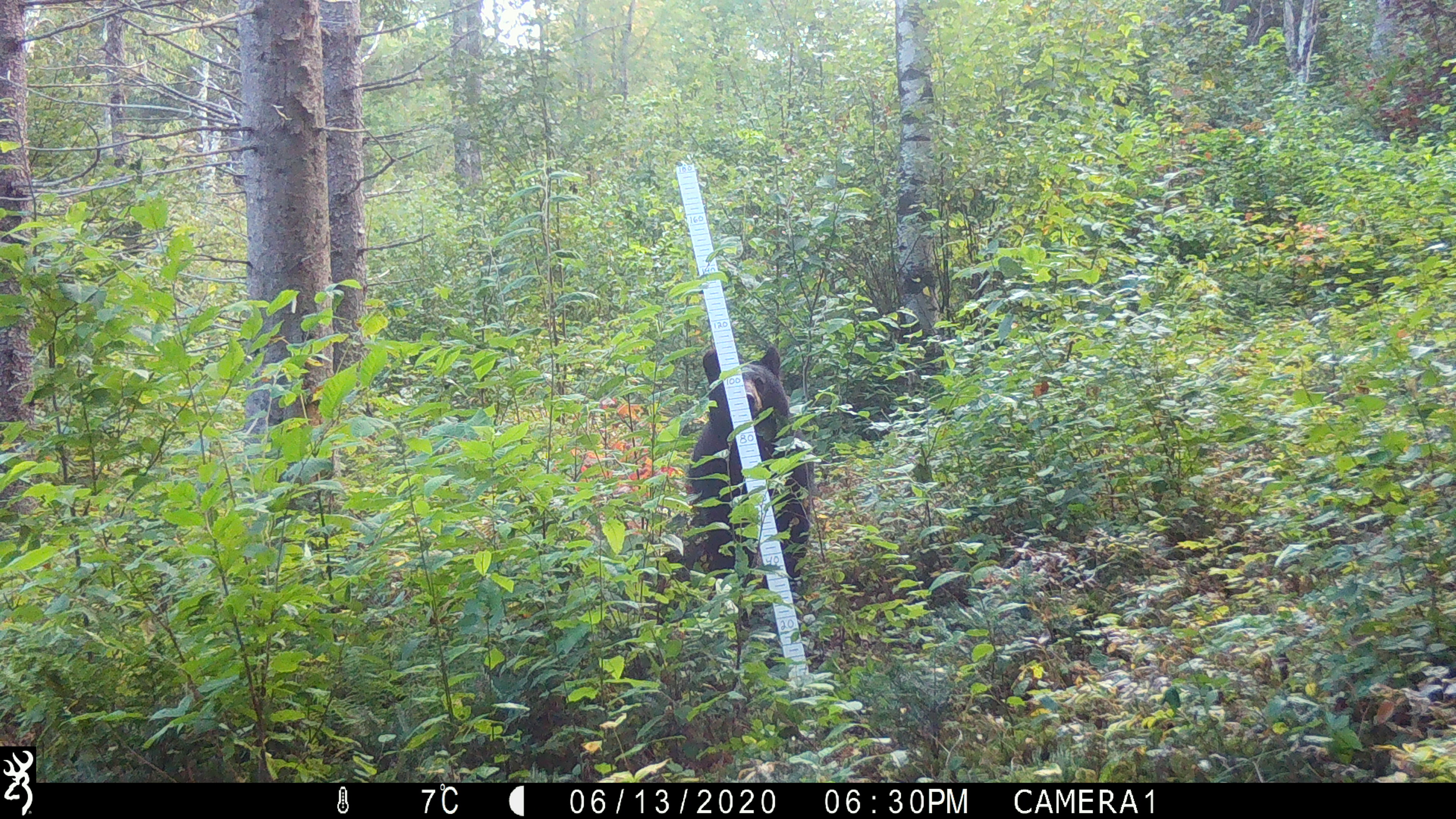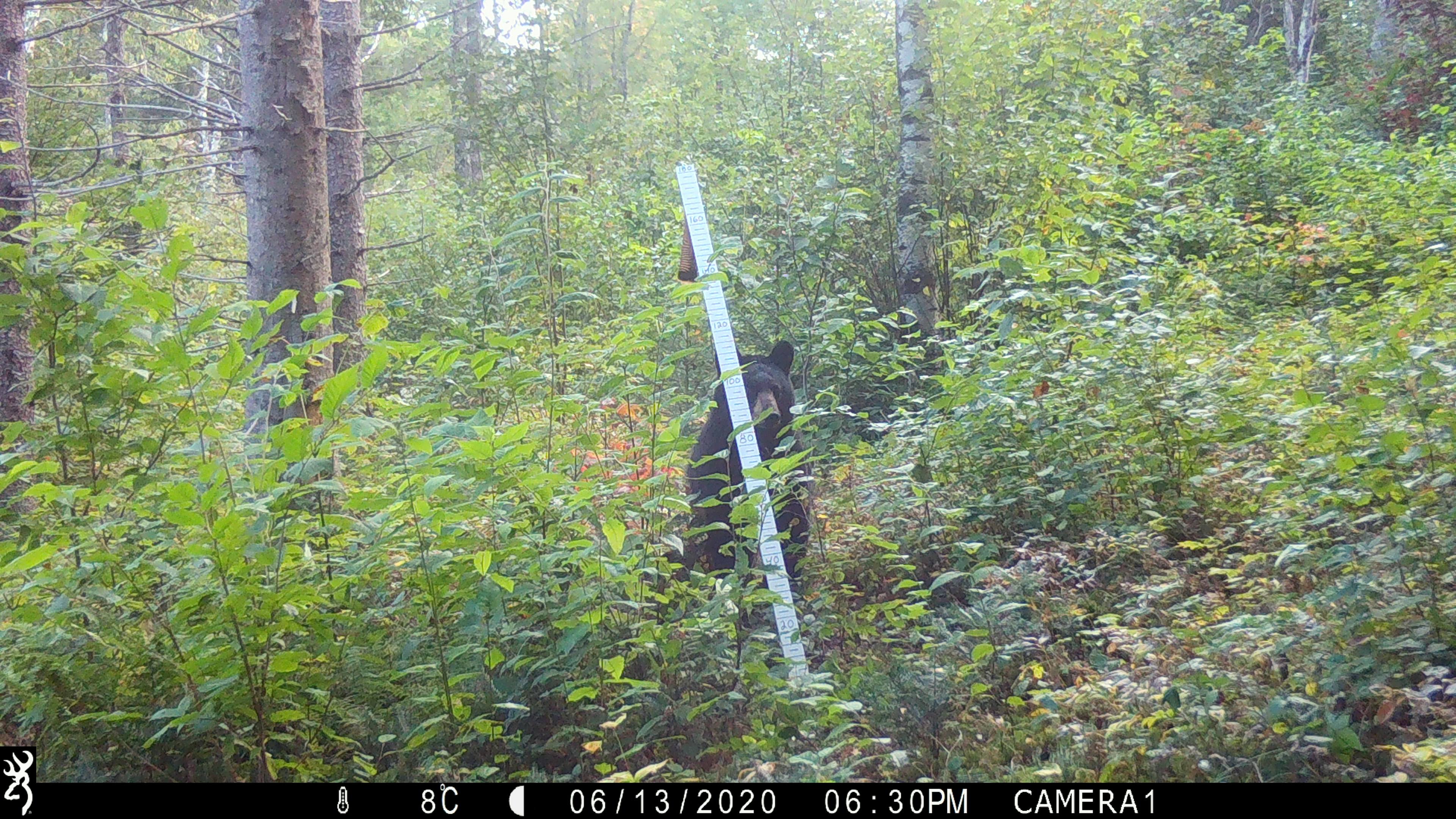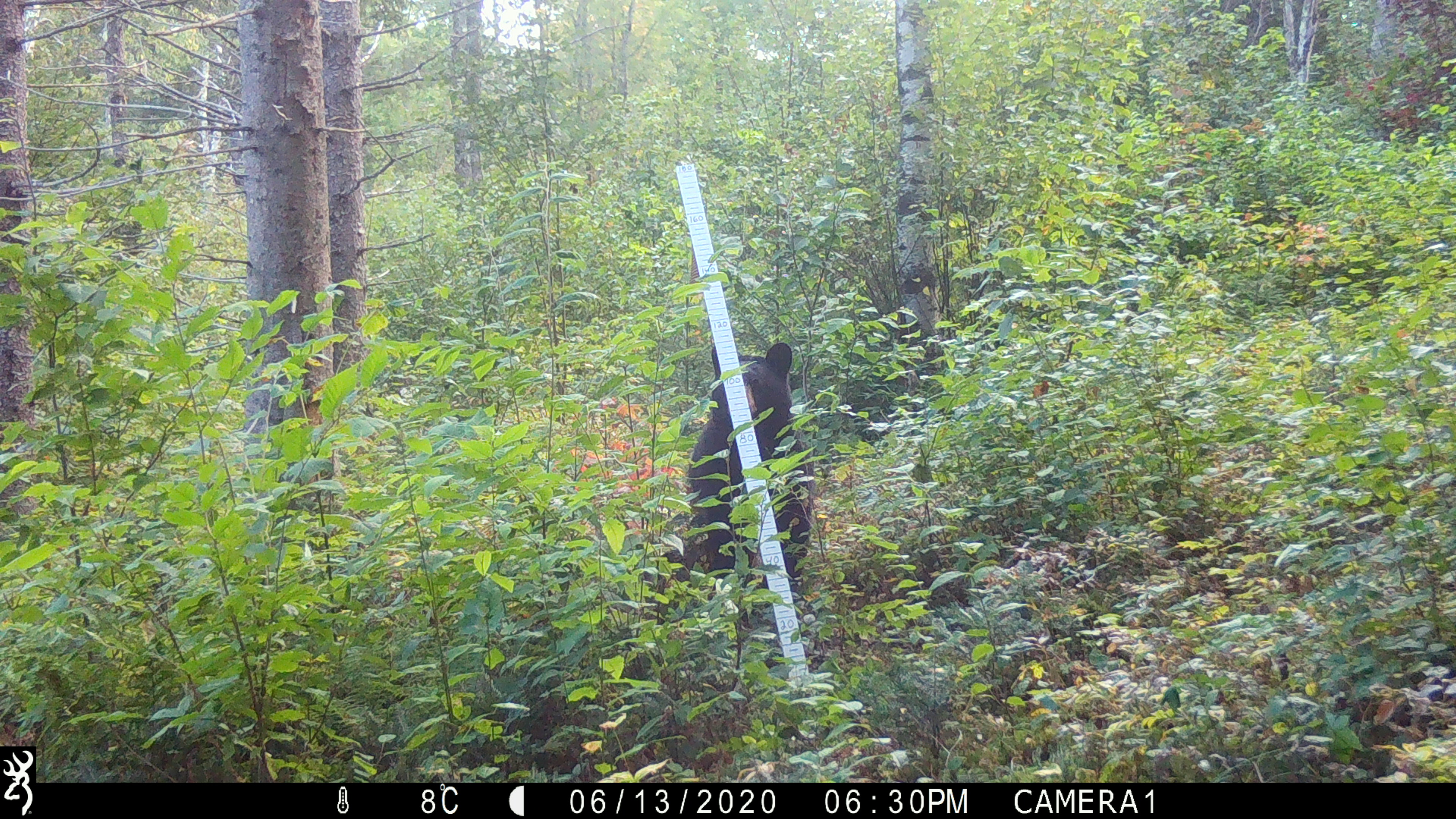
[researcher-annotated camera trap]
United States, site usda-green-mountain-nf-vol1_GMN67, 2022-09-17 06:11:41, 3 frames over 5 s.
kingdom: Animalia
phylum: Chordata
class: Mammalia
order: Carnivora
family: Ursidae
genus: Ursus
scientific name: Ursus americanus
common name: black bear